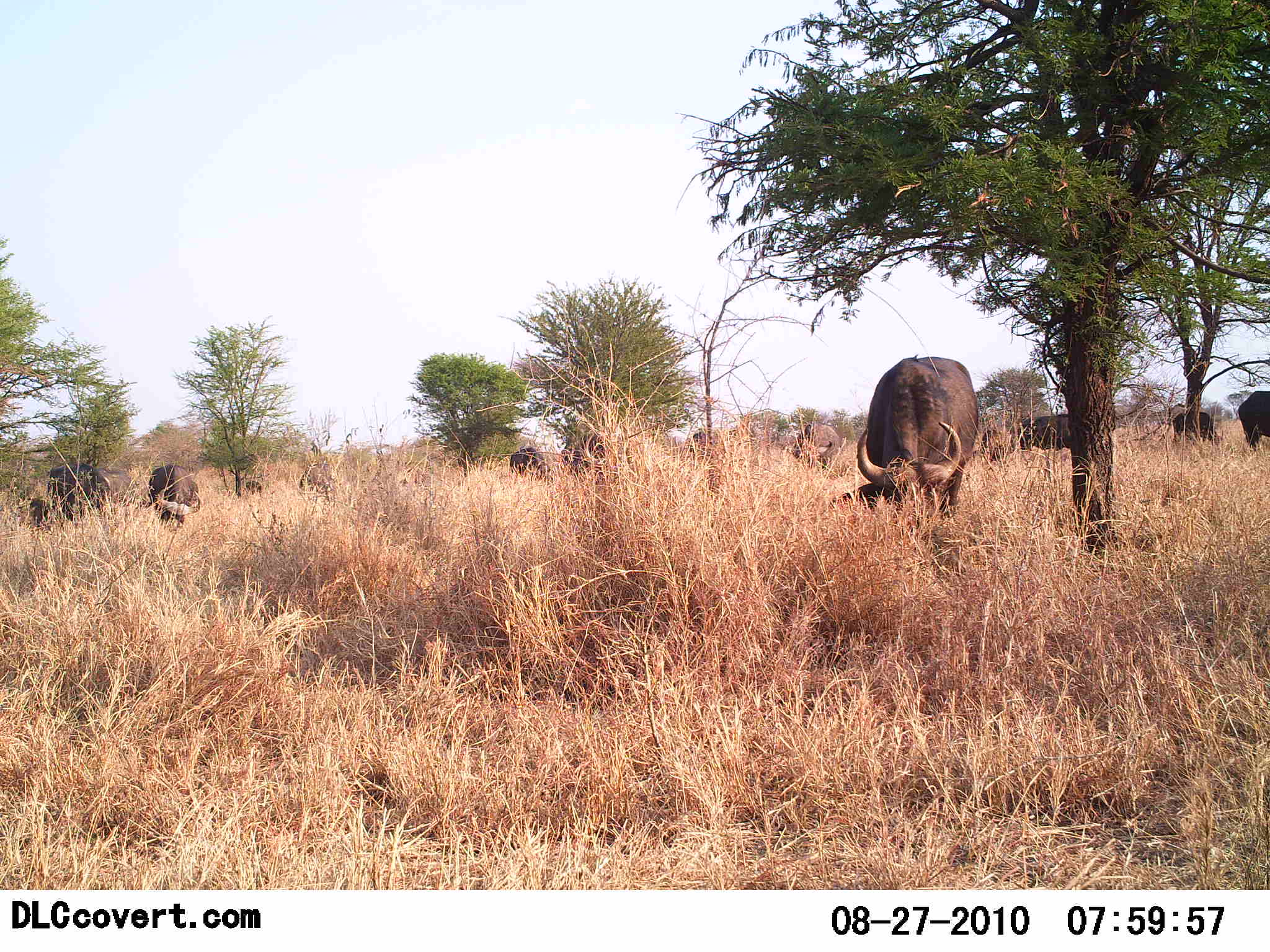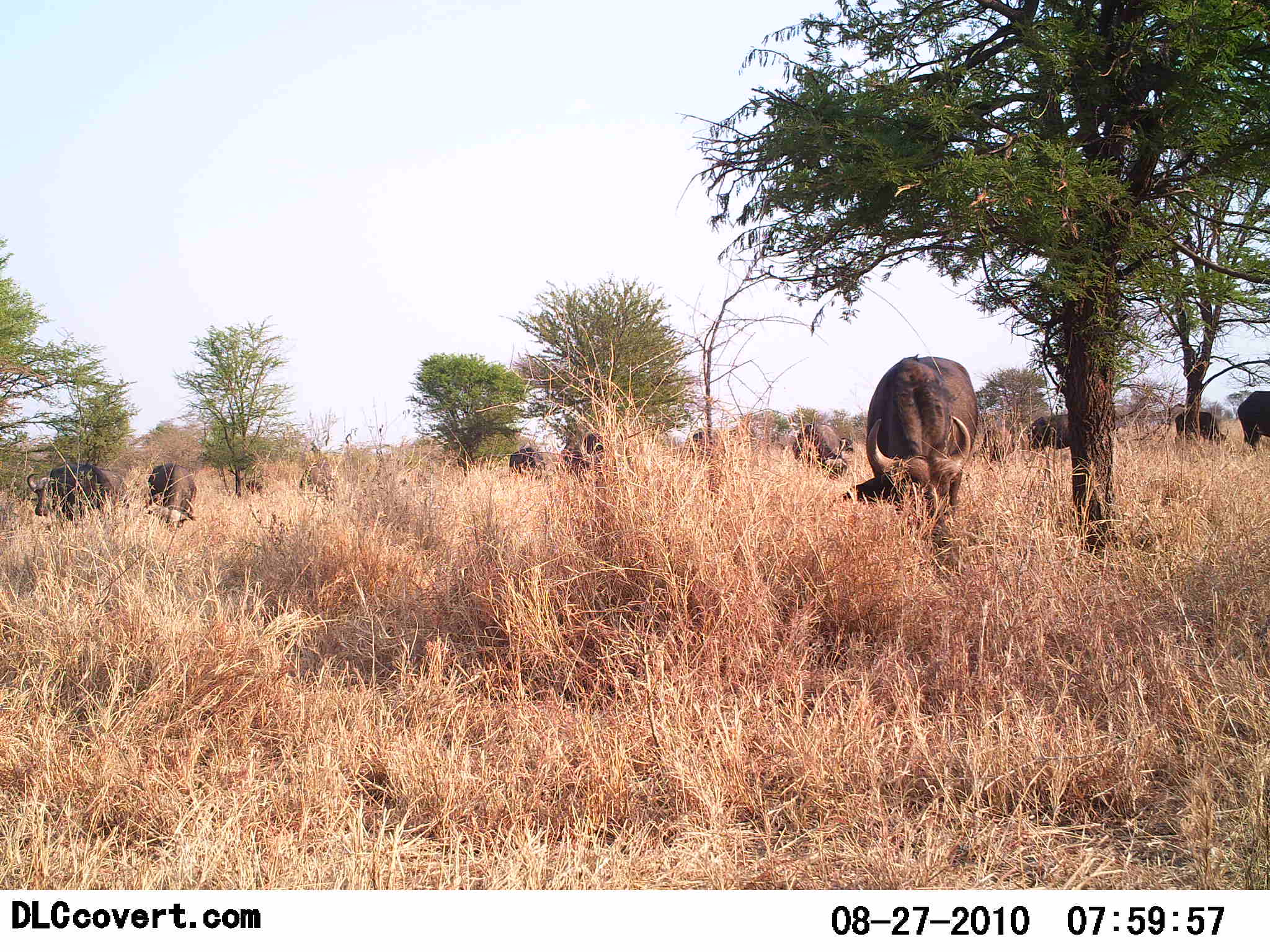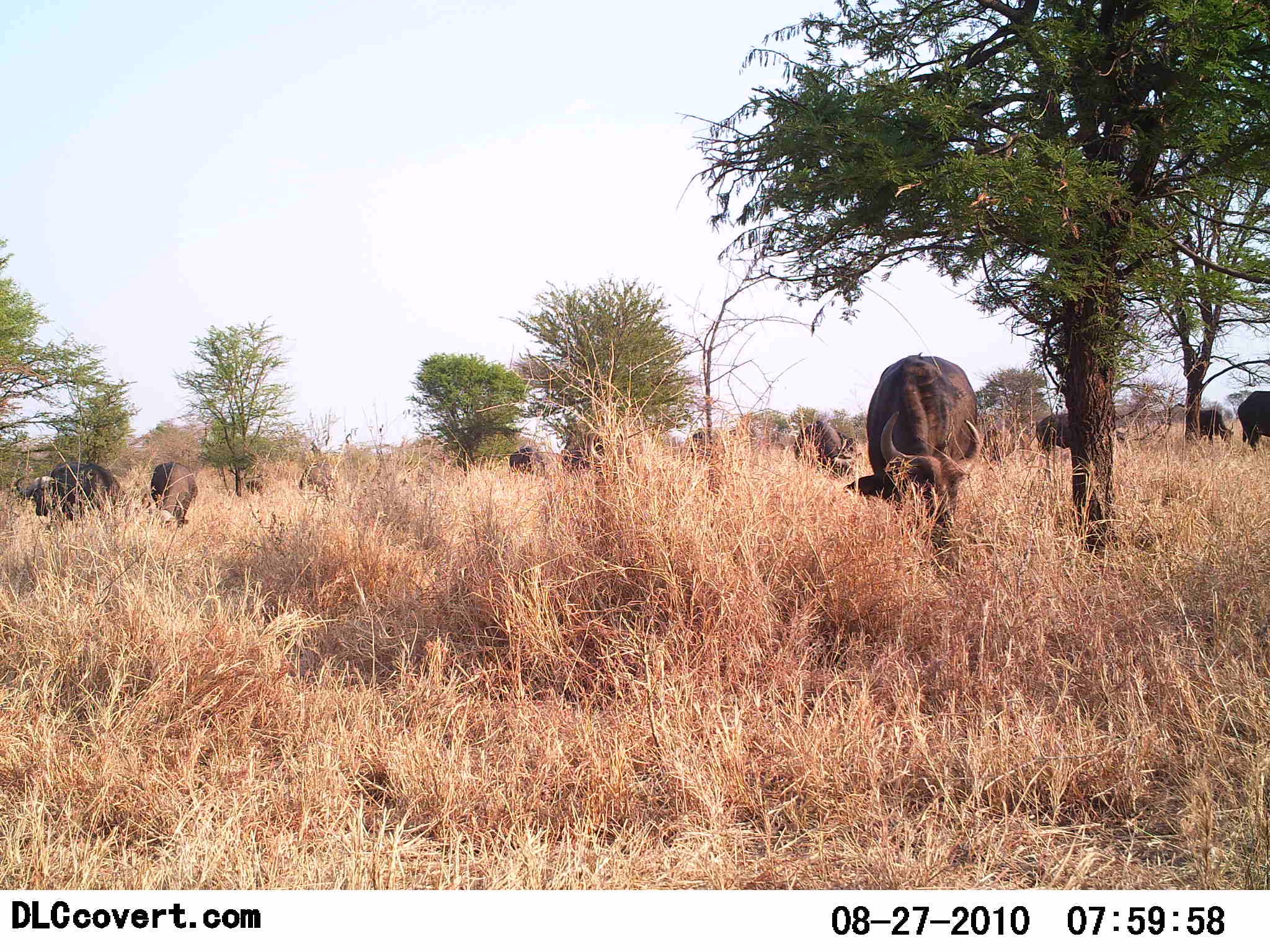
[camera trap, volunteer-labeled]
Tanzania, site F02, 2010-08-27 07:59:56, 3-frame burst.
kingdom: Animalia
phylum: Chordata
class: Mammalia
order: Artiodactyla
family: Bovidae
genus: Syncerus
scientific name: Syncerus caffer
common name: cape buffalo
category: buffalo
Buffalo (cape buffalo) (Syncerus caffer), count 10. Behavior (volunteer vote fractions): standing 7%, resting 0%, moving 7%, interacting 0%. Young present (vote fraction): 0%. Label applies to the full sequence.